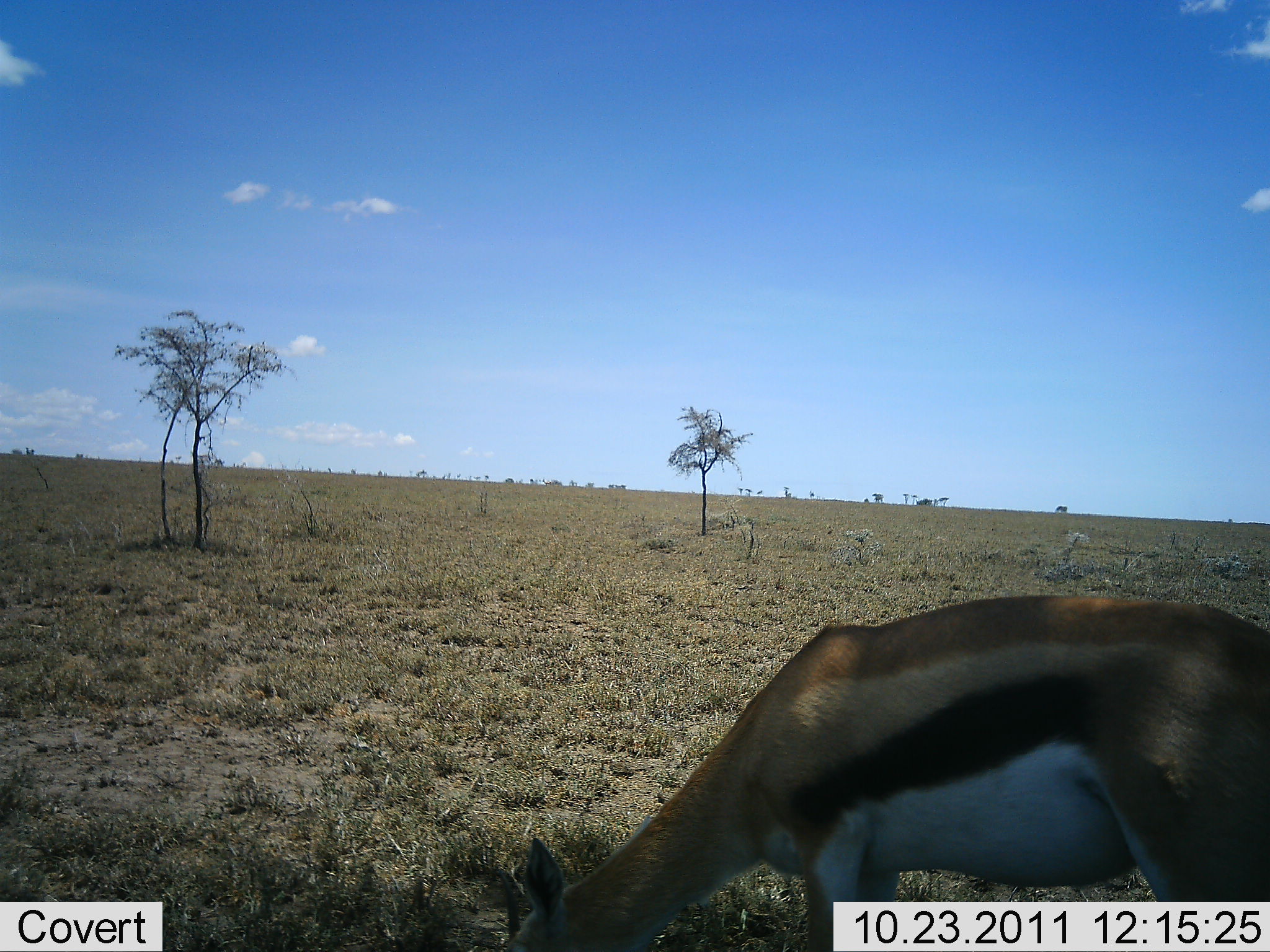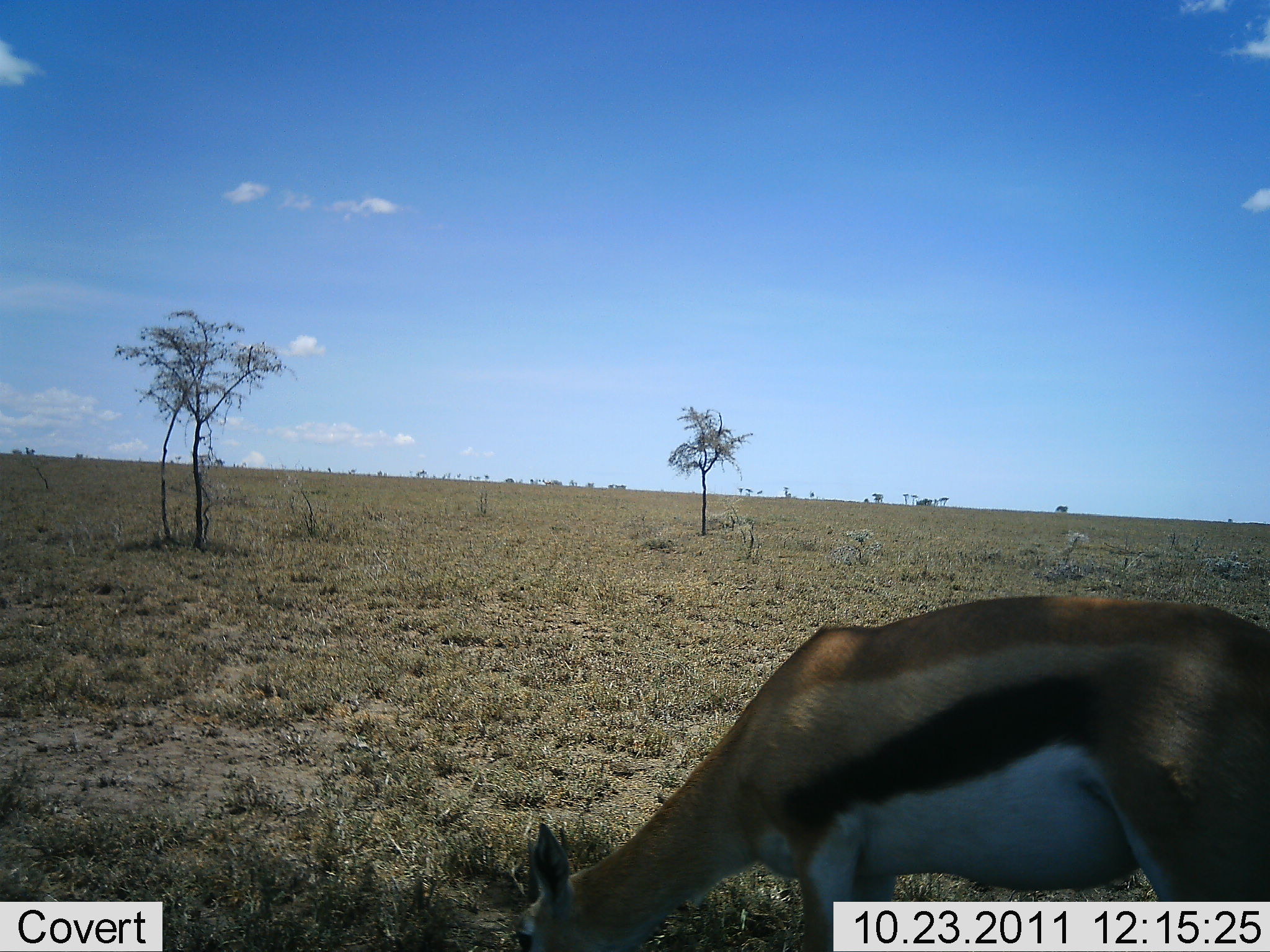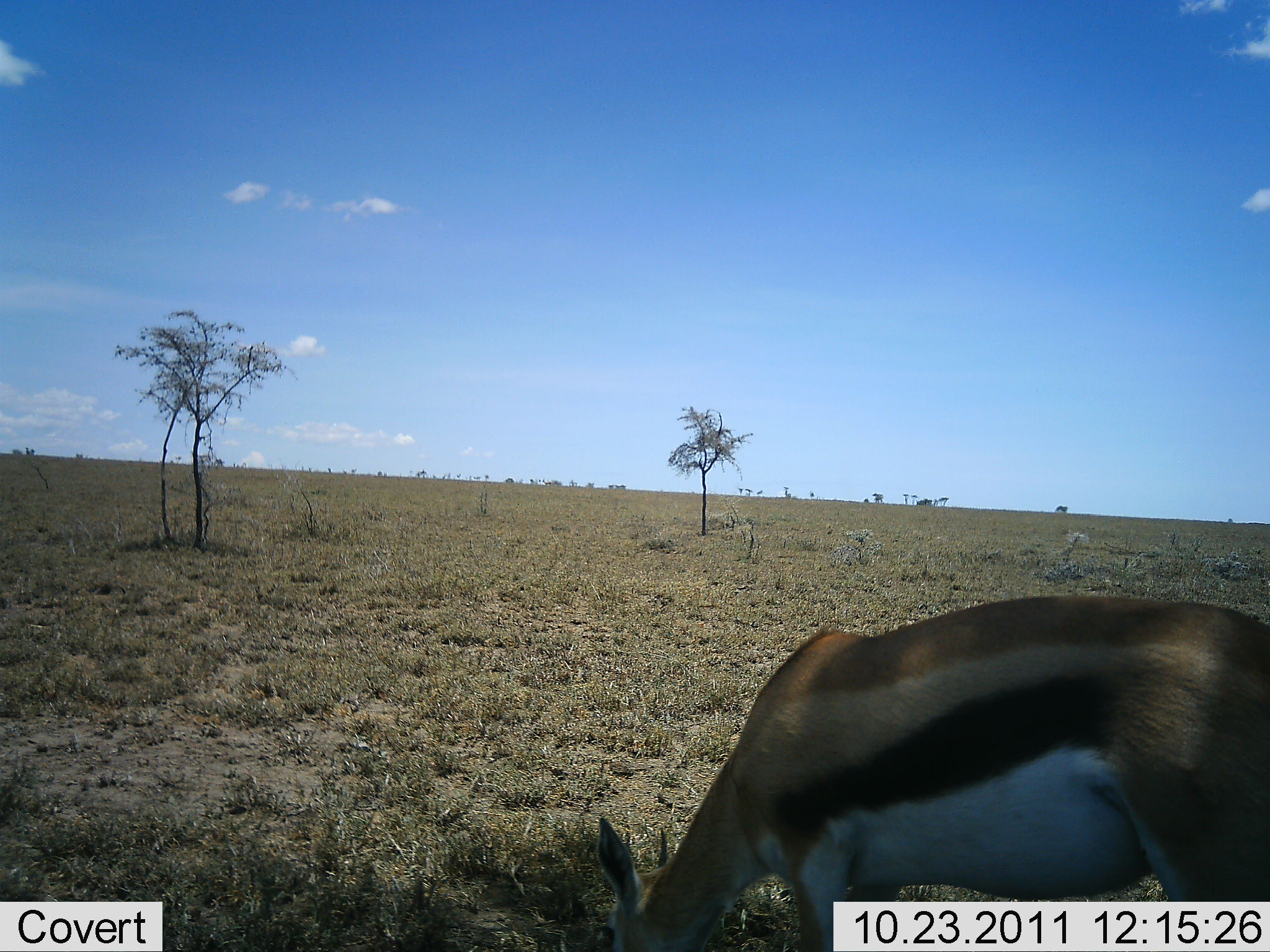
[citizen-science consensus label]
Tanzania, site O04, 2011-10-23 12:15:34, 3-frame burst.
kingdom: Animalia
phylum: Chordata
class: Mammalia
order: Artiodactyla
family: Bovidae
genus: Eudorcas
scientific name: Eudorcas thomsonii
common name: thomson's gazelle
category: gazellethomsons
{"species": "gazellethomsons (thomson's gazelle) (Eudorcas thomsonii)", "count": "1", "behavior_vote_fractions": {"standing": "9%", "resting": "0%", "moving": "0%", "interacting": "0%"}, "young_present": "18%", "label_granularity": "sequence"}